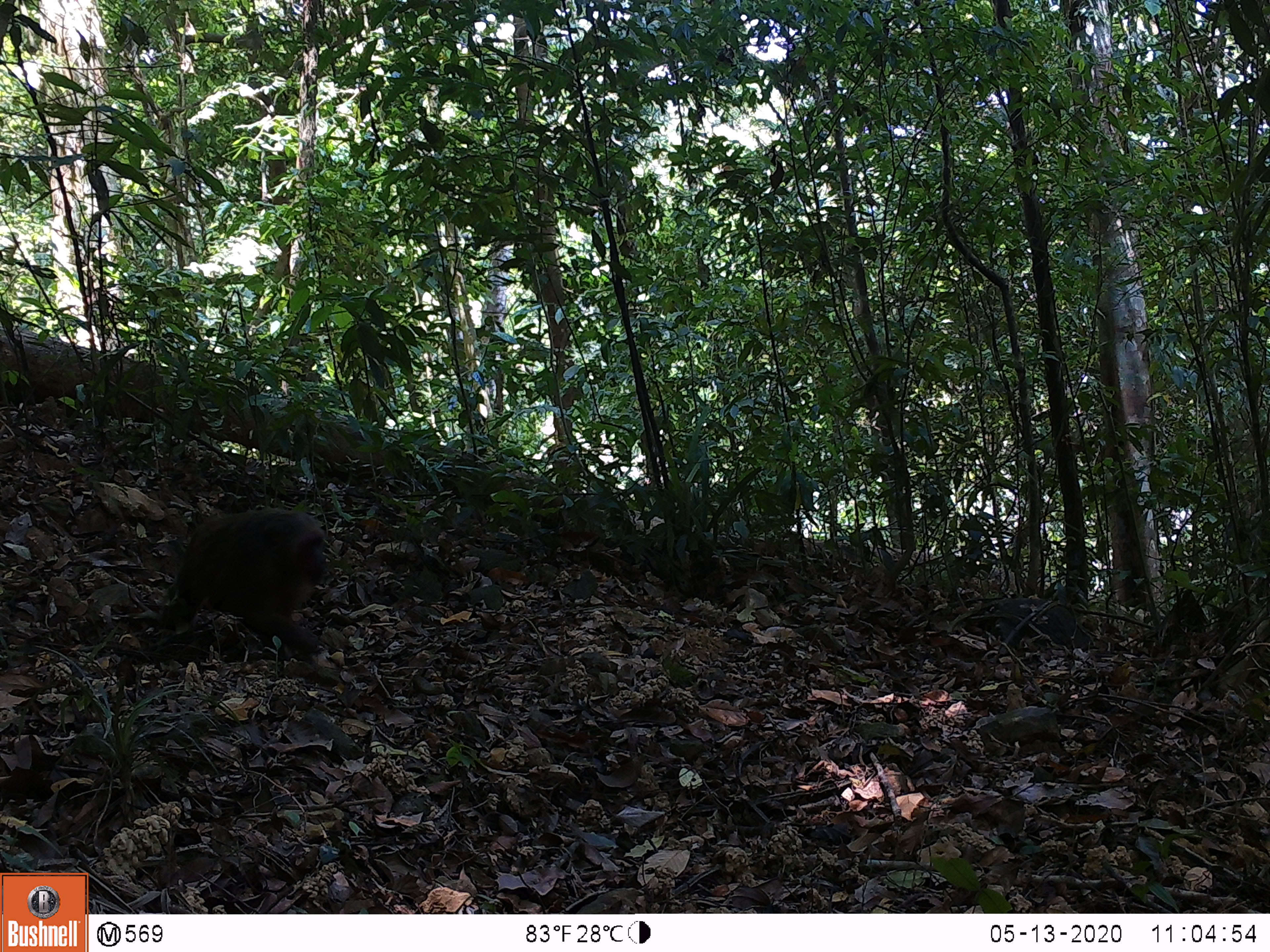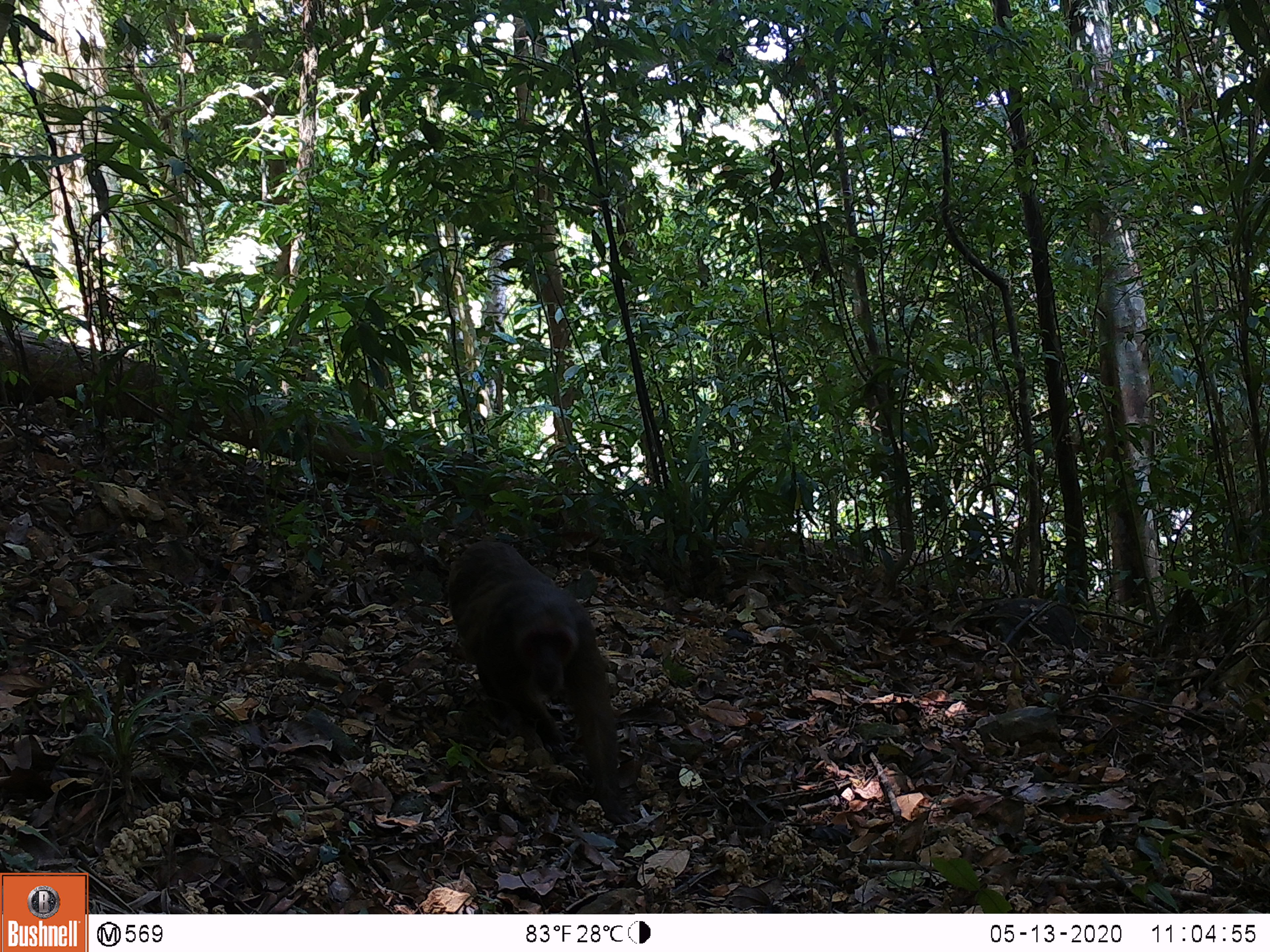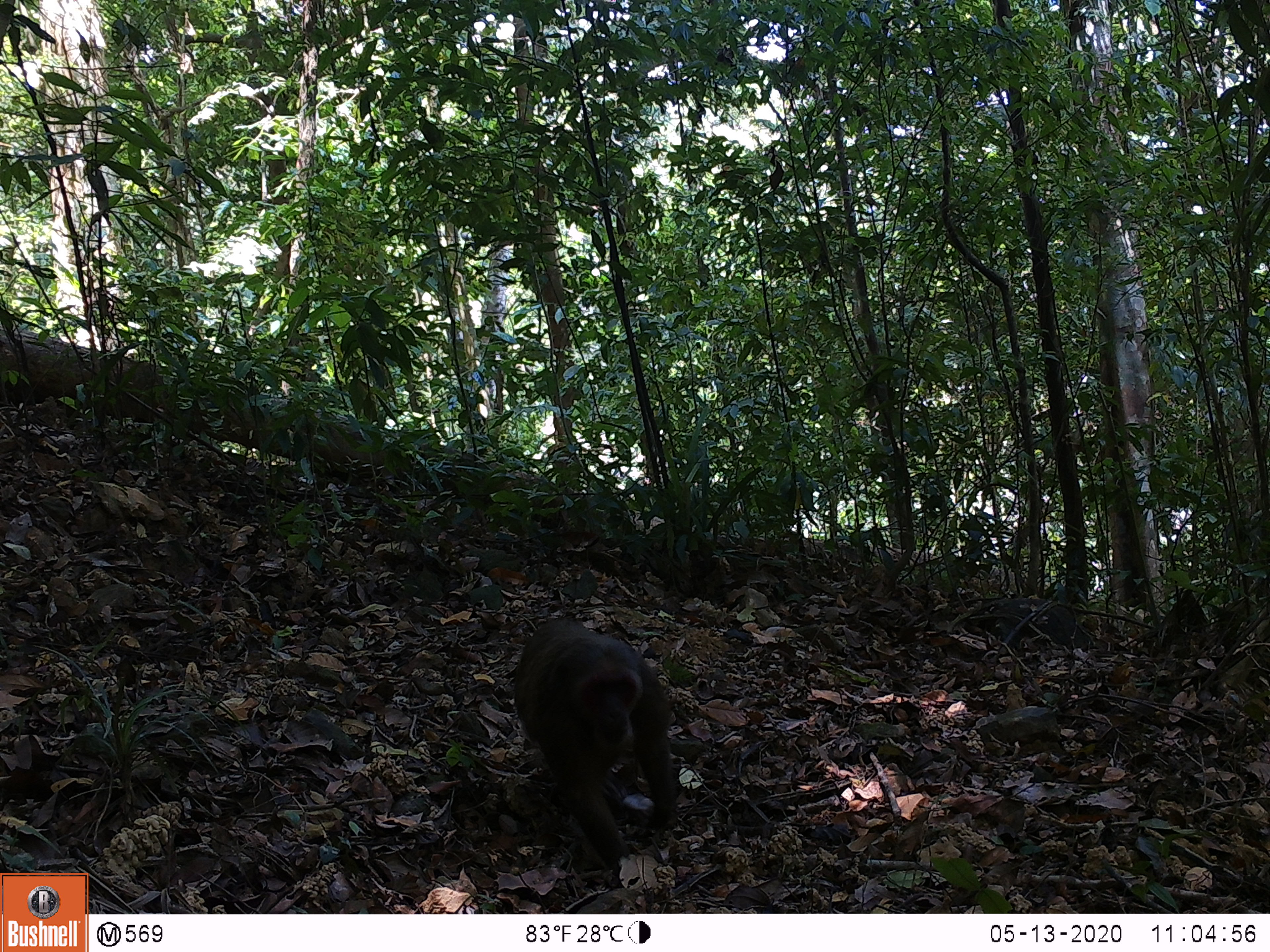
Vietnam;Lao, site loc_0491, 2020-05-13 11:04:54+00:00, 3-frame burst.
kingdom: Animalia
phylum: Chordata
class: Mammalia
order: Primates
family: Cercopithecidae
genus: Macaca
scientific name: Macaca arctoides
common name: stump-tailed macaque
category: stump tailed macaque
Stump tailed macaque (stump-tailed macaque) (Macaca arctoides). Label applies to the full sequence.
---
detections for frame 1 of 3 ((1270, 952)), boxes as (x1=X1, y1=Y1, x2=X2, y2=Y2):
stump tailed macaque: (x1=161, y1=507, x2=328, y2=661)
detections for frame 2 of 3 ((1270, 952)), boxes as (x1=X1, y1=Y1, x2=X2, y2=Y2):
stump tailed macaque: (x1=444, y1=537, x2=624, y2=803)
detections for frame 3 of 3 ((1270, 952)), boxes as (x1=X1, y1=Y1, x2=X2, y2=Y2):
stump tailed macaque: (x1=512, y1=614, x2=679, y2=874)